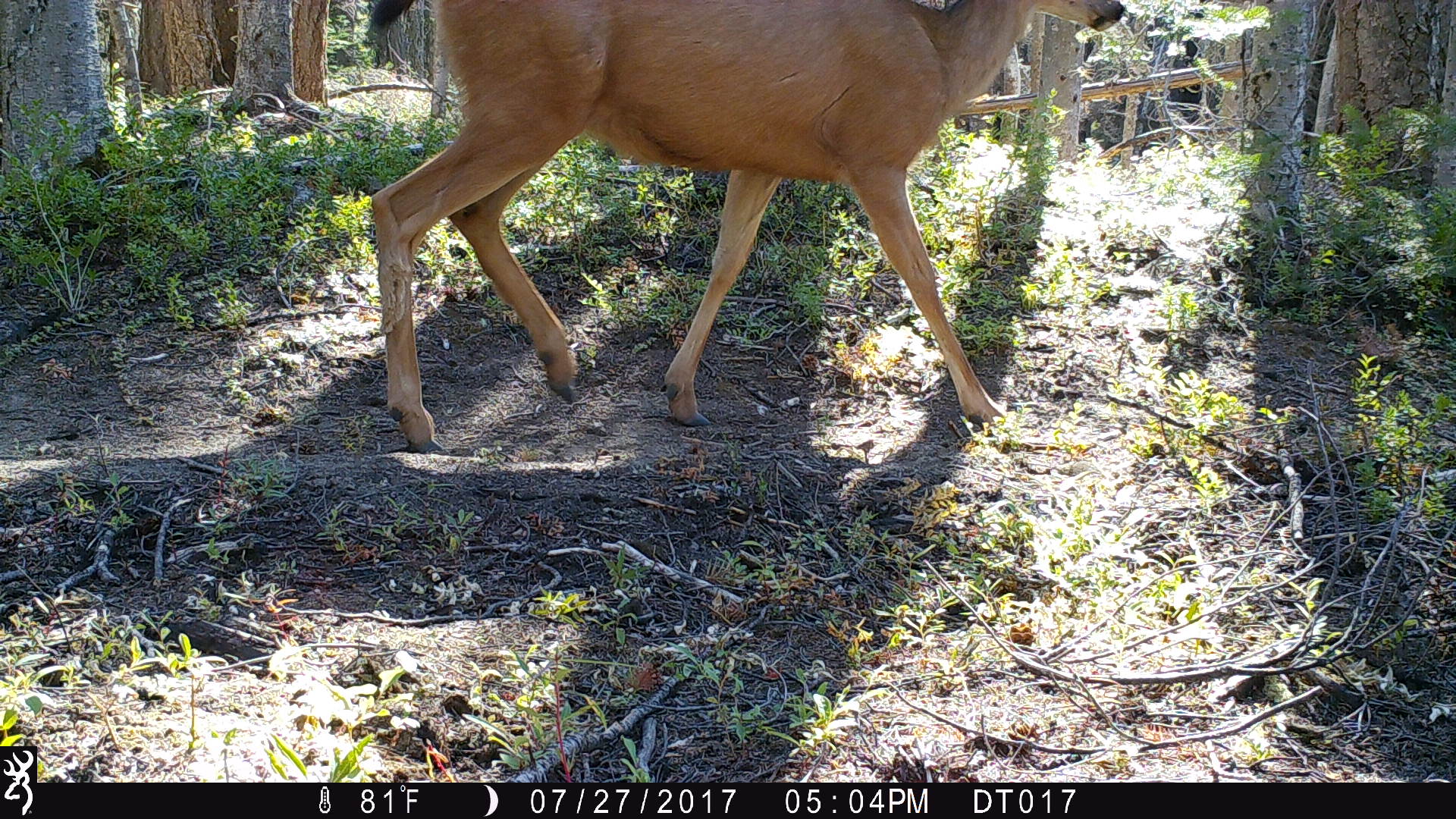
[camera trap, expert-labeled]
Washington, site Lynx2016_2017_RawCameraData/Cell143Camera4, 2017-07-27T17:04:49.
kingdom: Animalia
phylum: Chordata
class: Mammalia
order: Artiodactyla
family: Cervidae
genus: Odocoileus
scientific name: Odocoileus hemionus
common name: mule deer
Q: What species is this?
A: Odocoileus hemionus (mule deer).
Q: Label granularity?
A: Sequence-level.